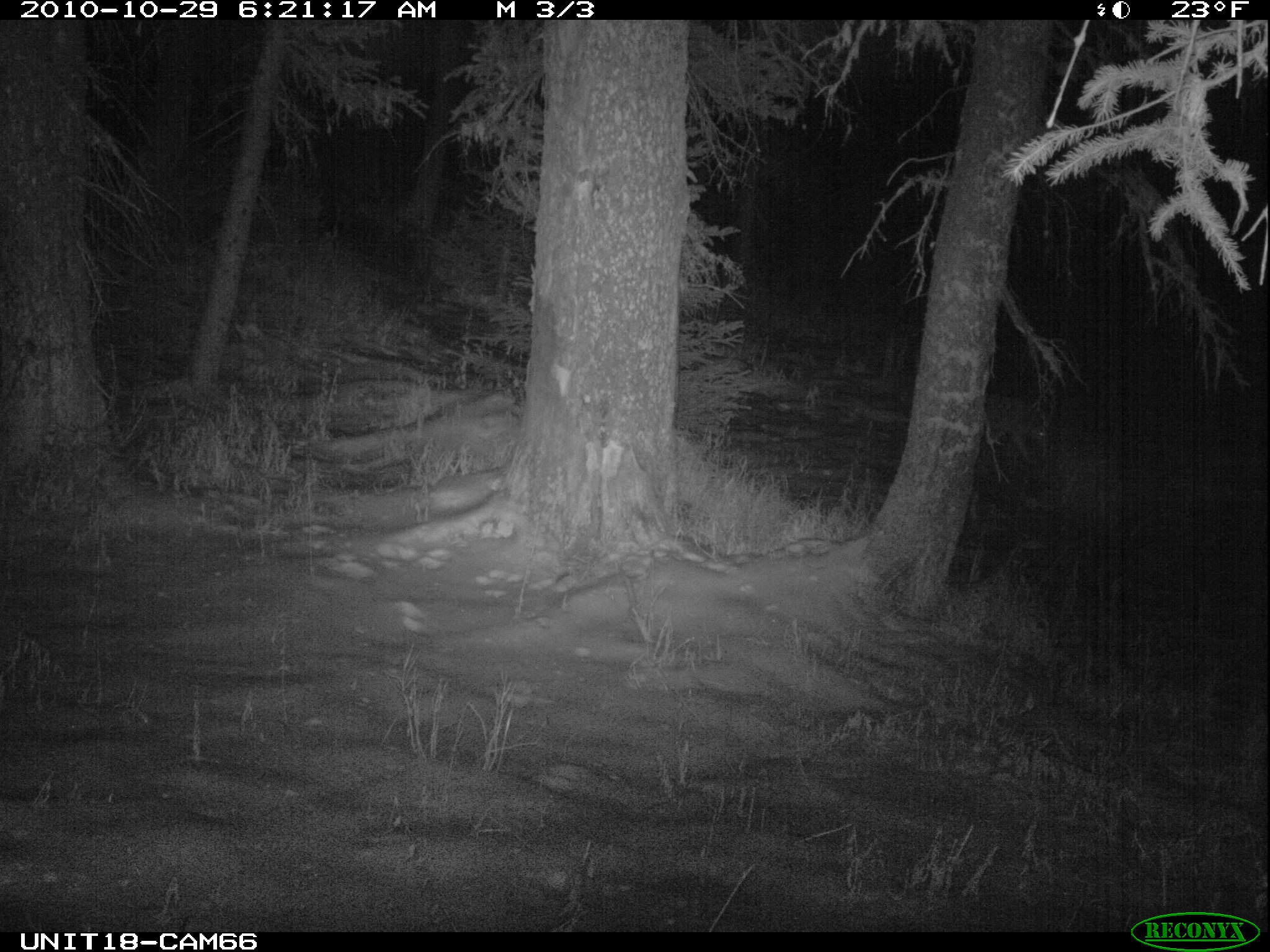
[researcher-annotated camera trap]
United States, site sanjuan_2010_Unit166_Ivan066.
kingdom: Animalia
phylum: Chordata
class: Mammalia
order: Carnivora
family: Canidae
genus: Canis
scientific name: Canis latrans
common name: coyote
Canis latrans (coyote).